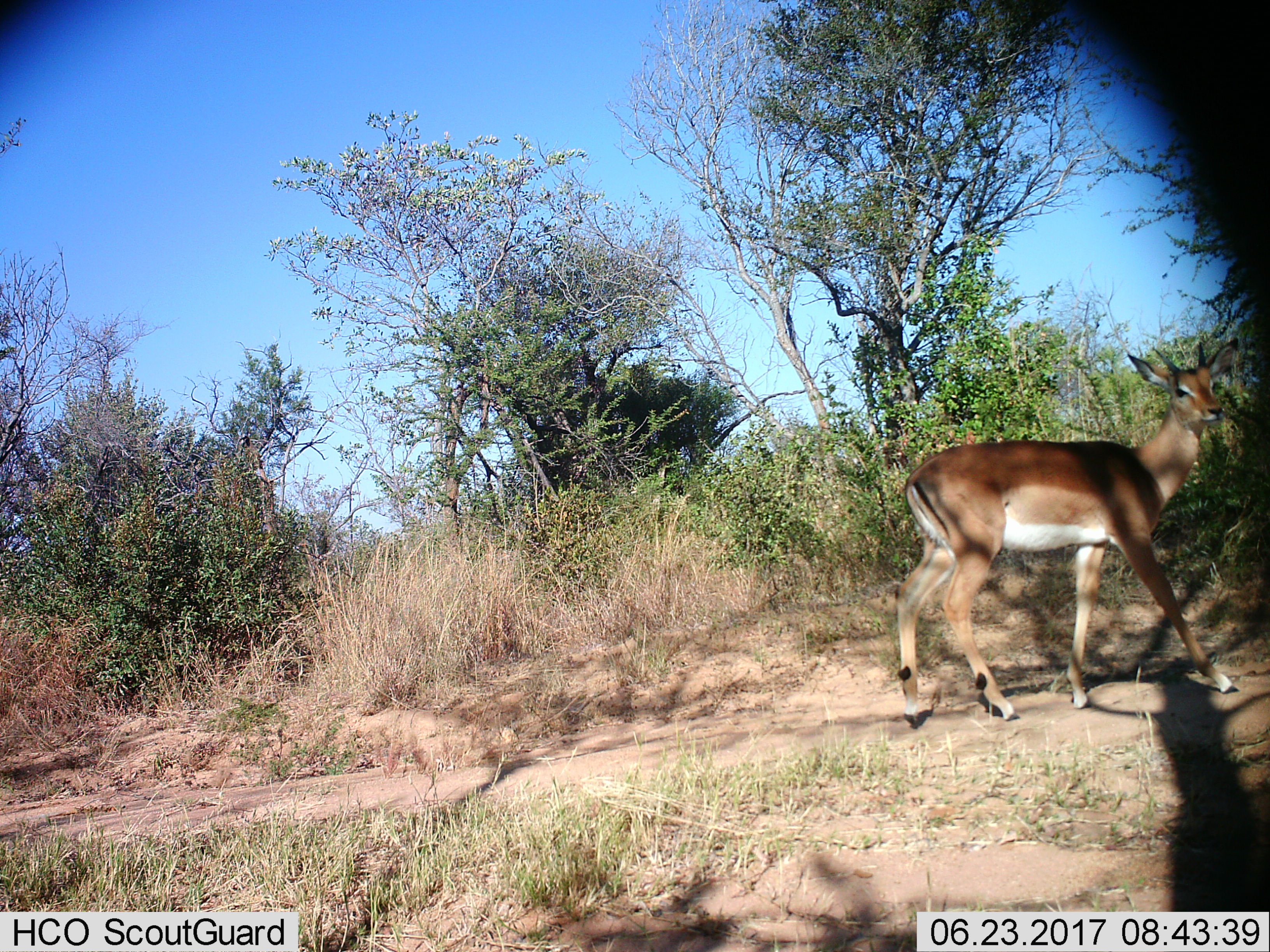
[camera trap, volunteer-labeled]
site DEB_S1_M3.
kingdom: Animalia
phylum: Chordata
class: Mammalia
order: Artiodactyla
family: Bovidae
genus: Aepyceros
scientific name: Aepyceros melampus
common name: impala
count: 1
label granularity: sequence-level